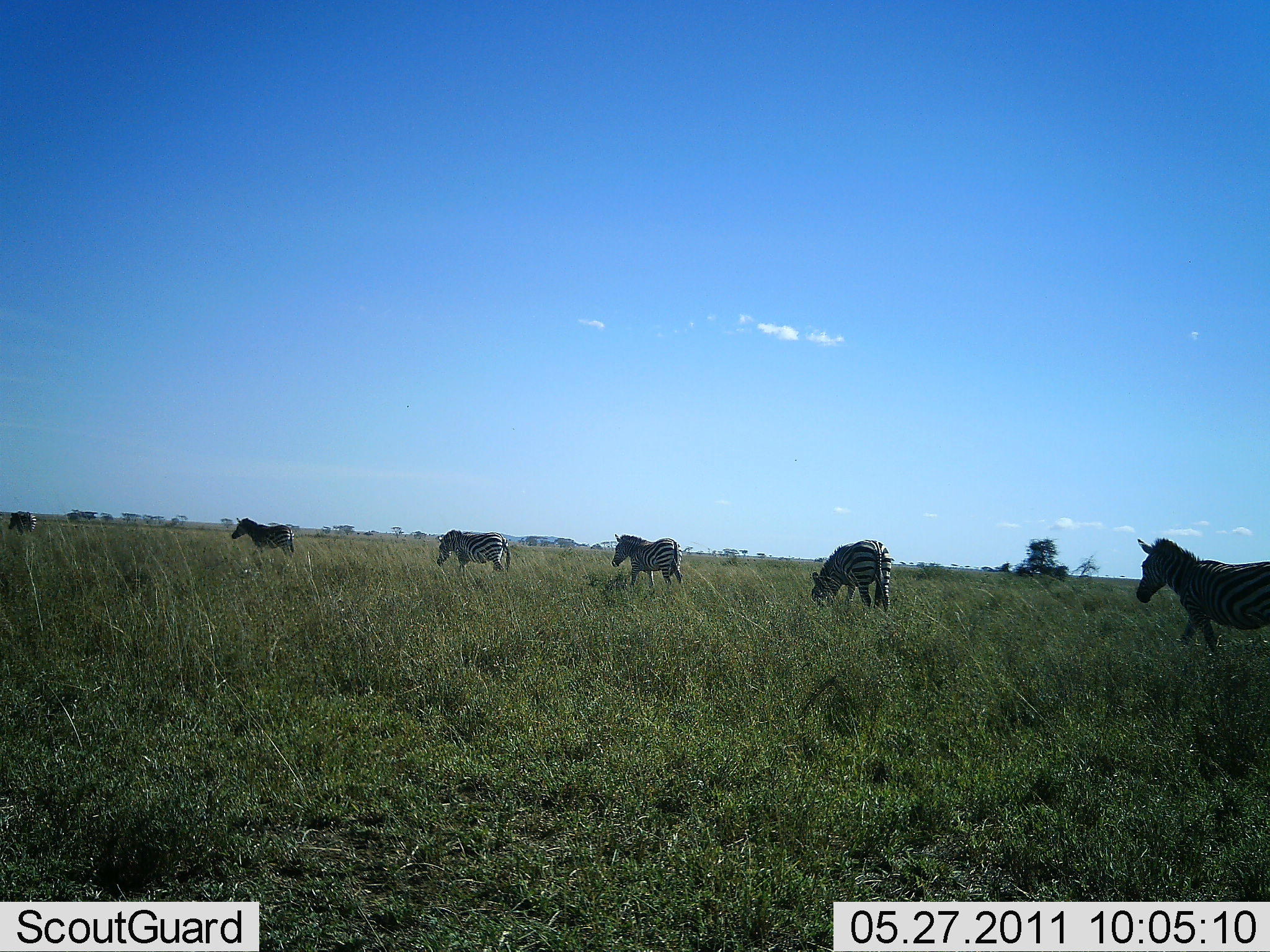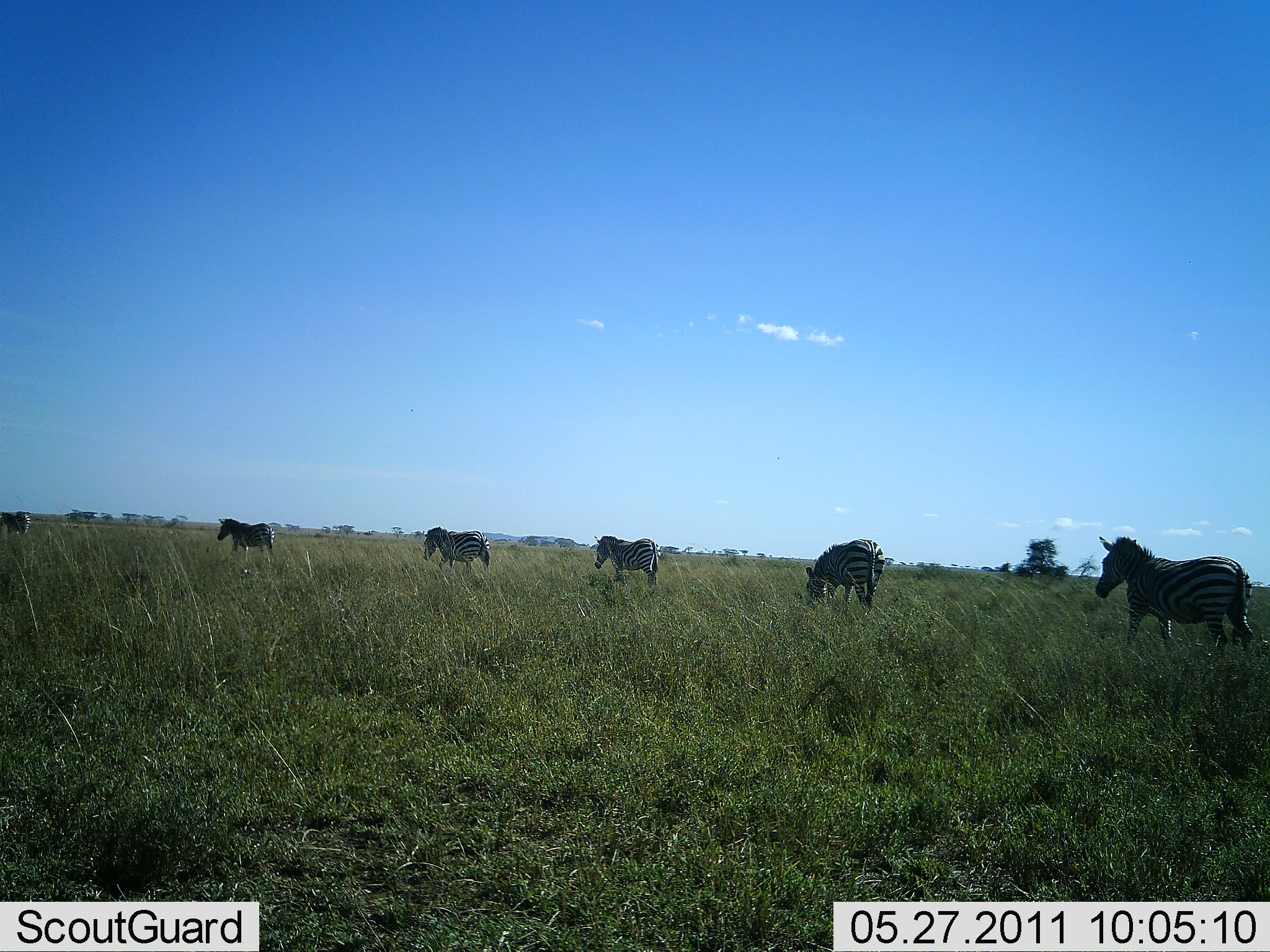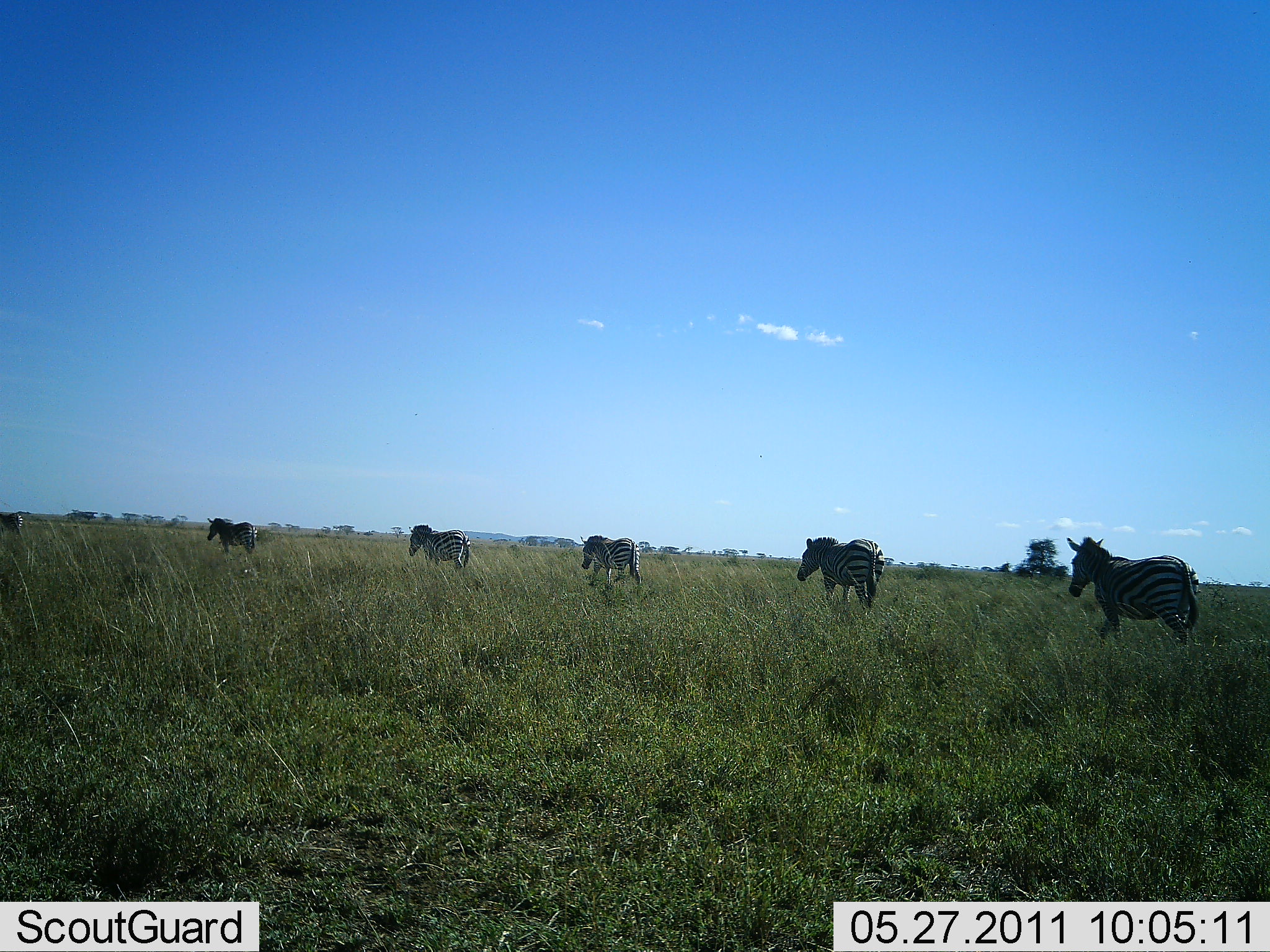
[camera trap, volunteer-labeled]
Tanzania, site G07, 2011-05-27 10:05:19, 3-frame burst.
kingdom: Animalia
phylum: Chordata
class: Mammalia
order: Perissodactyla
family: Equidae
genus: Equus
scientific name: Equus quagga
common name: plains zebra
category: zebra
Zebra (plains zebra) (Equus quagga), count 6. Behavior (volunteer vote fractions): standing 15%, resting 0%, moving 85%, interacting 0%. Young present (vote fraction): 0%. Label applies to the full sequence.